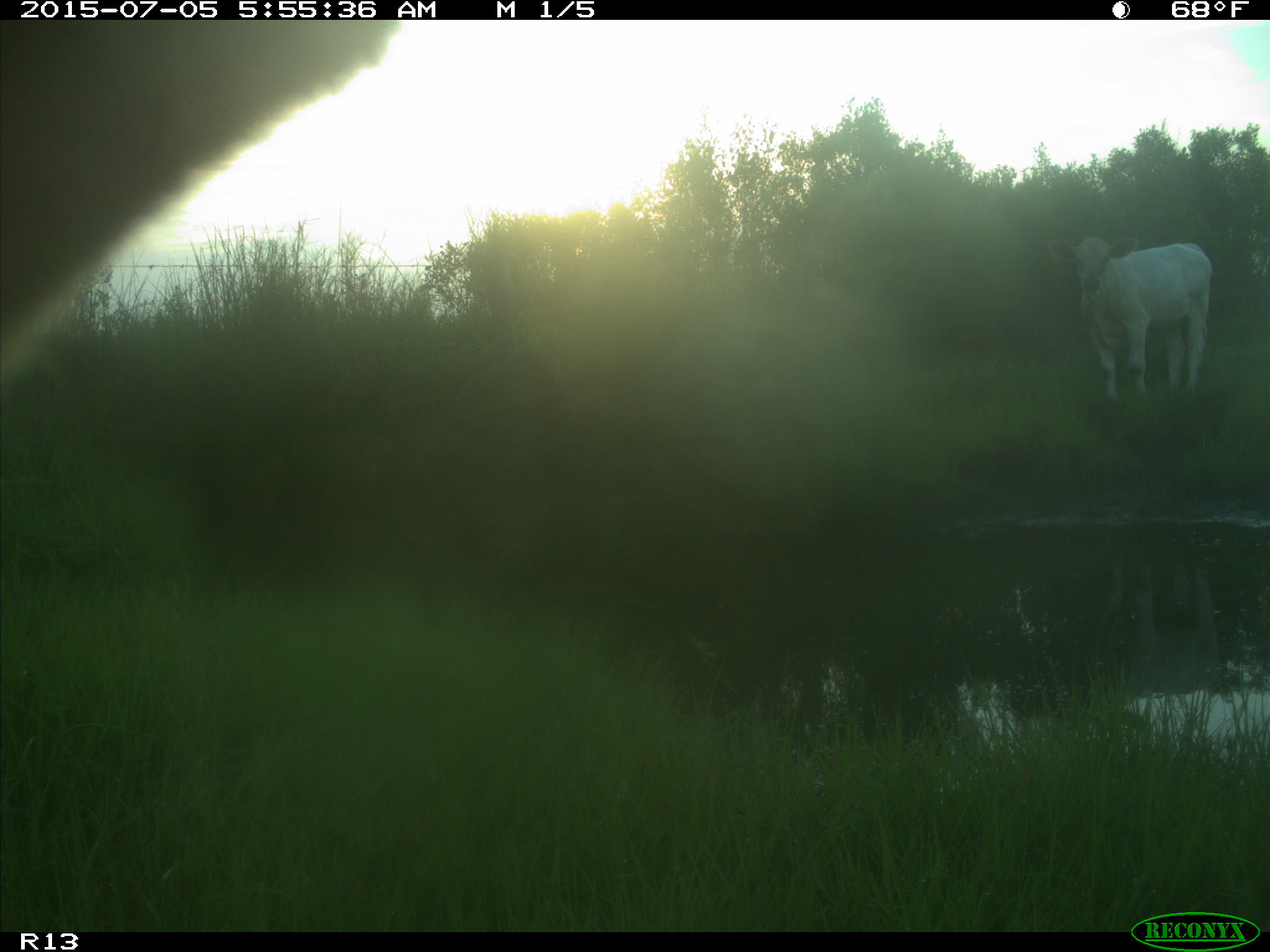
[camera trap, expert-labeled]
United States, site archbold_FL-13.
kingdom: Animalia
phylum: Chordata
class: Mammalia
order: Artiodactyla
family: Bovidae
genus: Bos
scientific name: Bos taurus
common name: domestic cow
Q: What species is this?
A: Bos taurus (domestic cow).